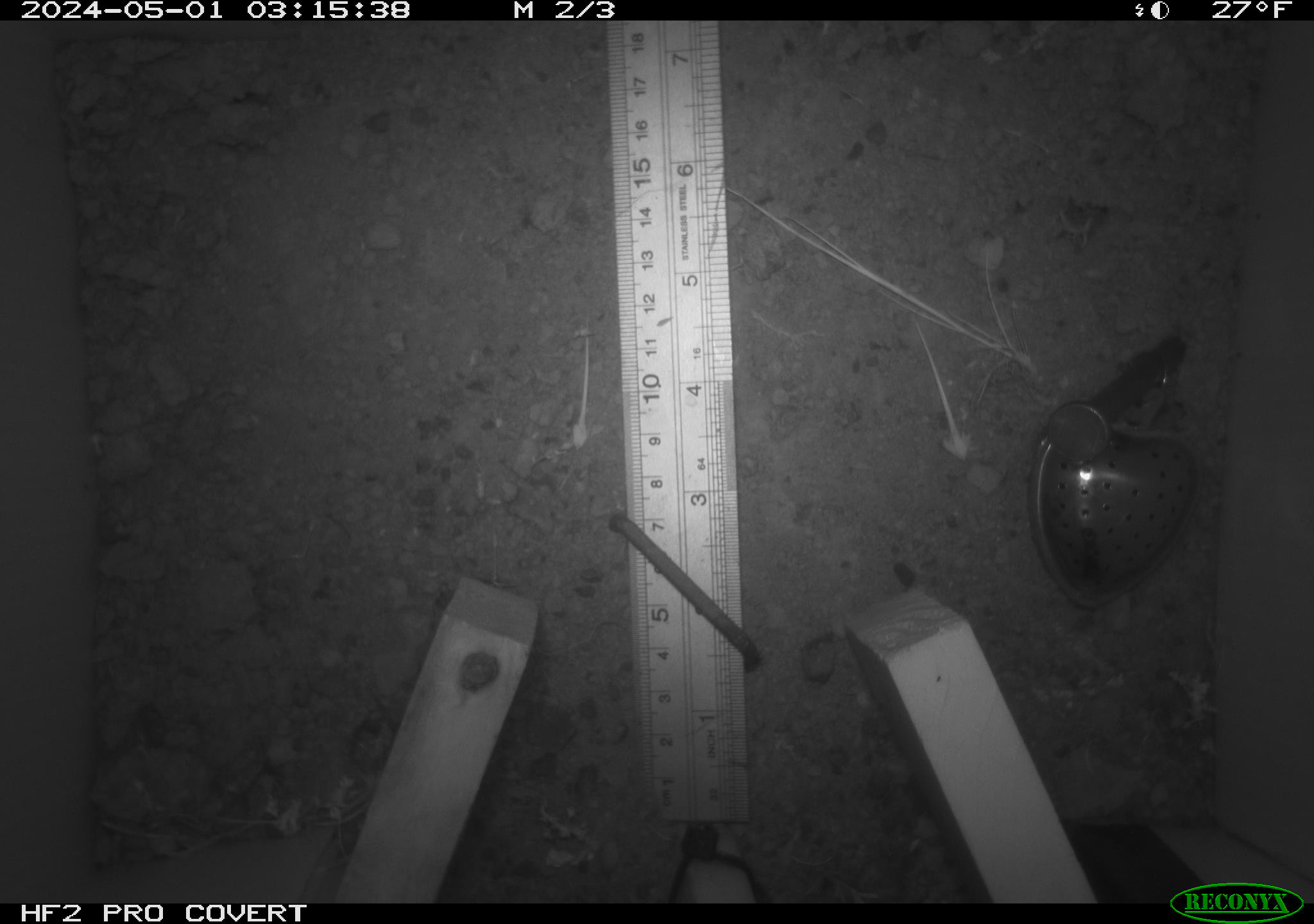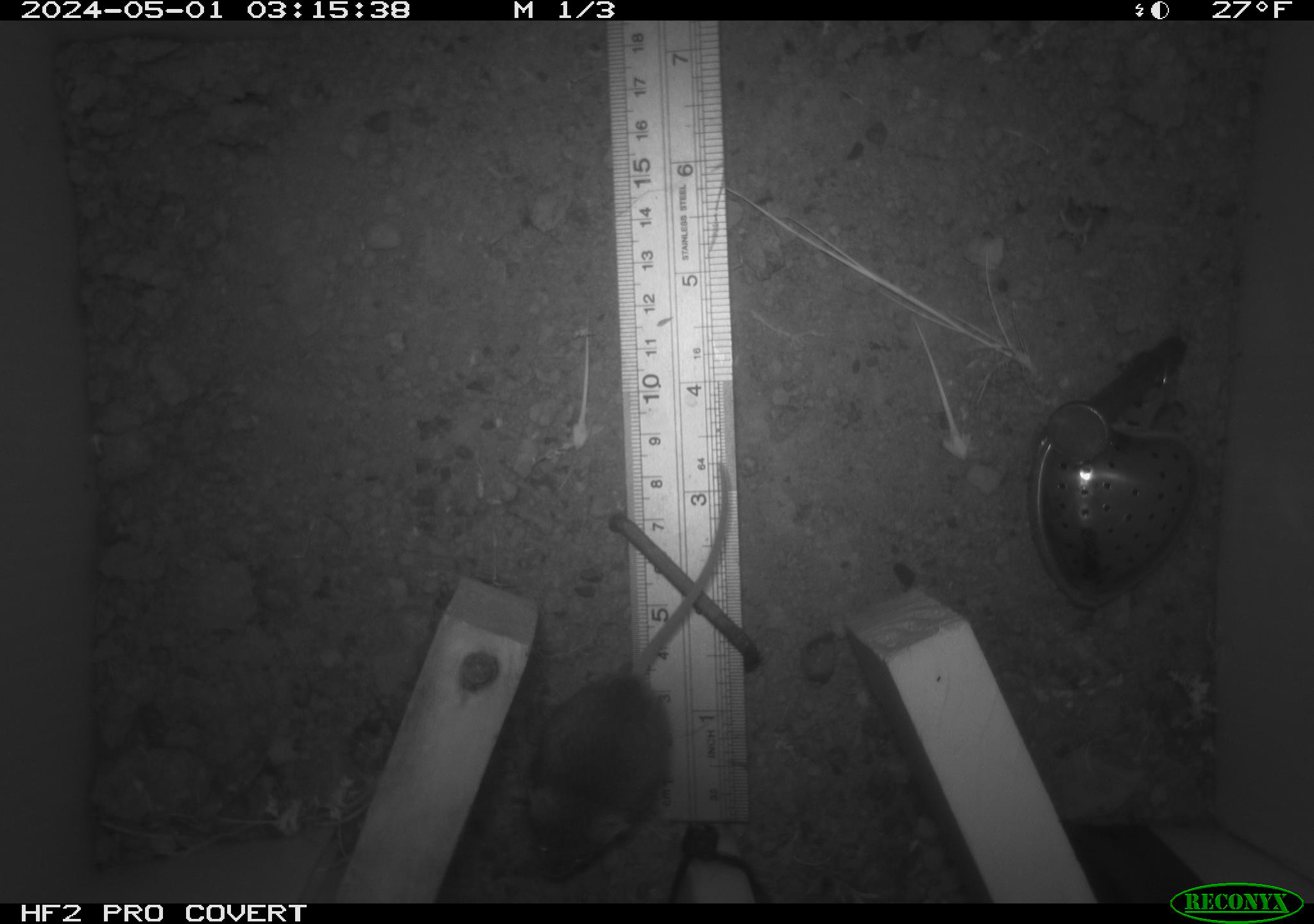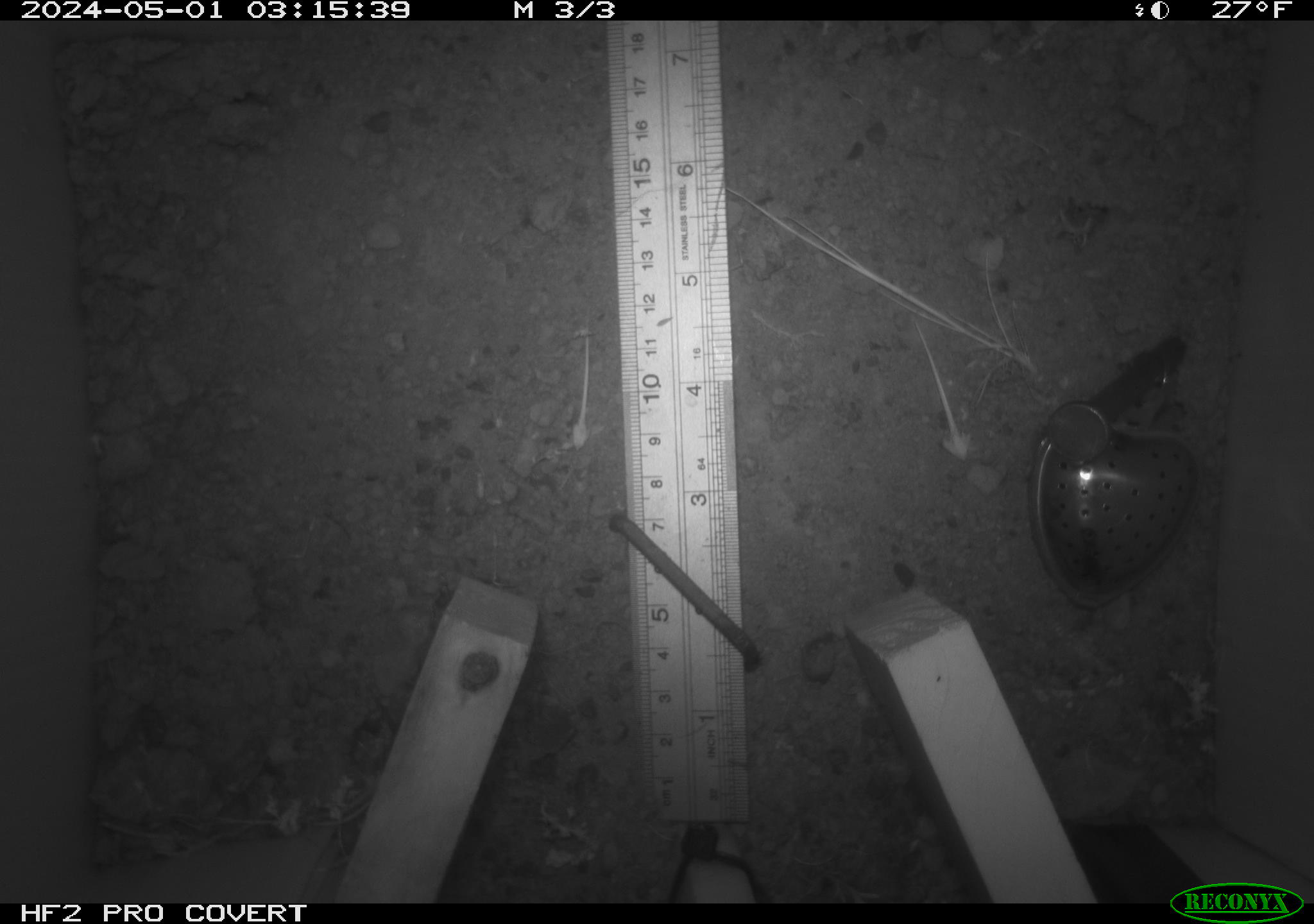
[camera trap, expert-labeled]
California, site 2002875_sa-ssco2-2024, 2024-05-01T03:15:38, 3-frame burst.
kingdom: Animalia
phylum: Chordata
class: Mammalia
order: Rodentia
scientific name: Rodentia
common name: mouse species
Mouse species (Rodentia).